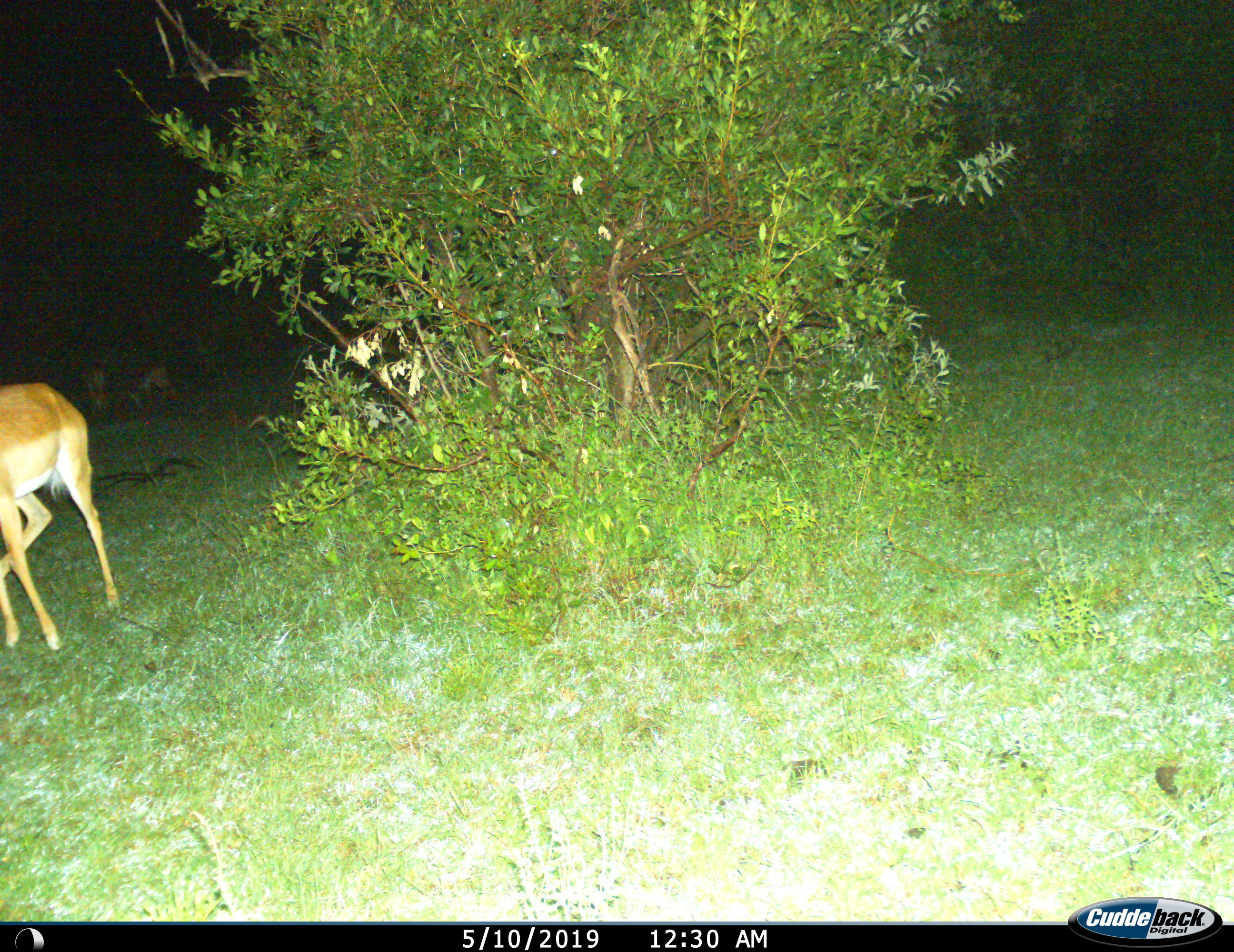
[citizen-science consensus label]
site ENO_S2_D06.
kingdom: Animalia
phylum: Chordata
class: Mammalia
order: Artiodactyla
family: Bovidae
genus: Aepyceros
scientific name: Aepyceros melampus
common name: impala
Impala (Aepyceros melampus), count 3. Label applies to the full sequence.